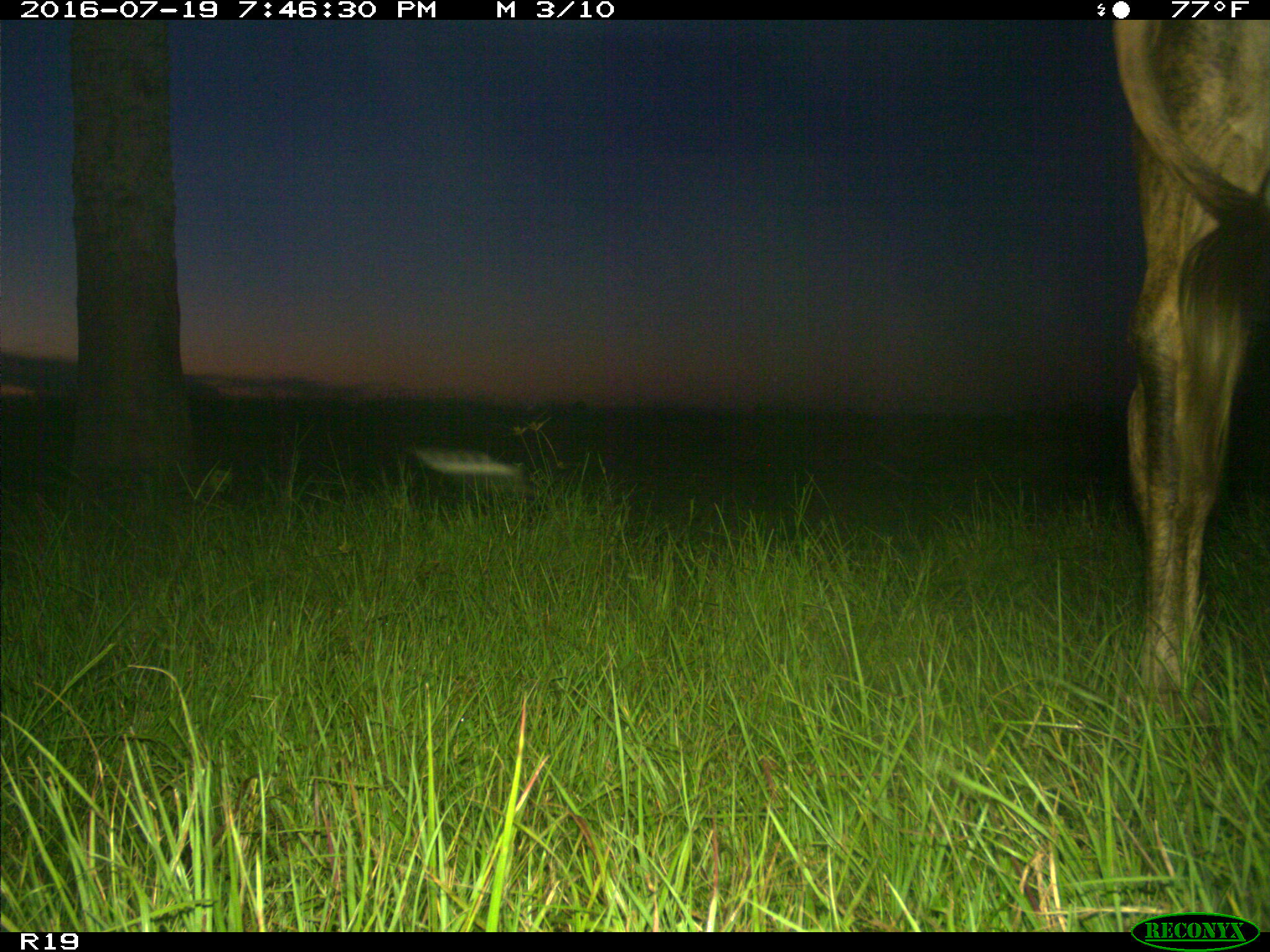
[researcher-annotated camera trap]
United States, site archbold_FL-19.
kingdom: Animalia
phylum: Chordata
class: Mammalia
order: Artiodactyla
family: Bovidae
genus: Bos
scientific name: Bos taurus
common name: domestic cow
Bos taurus (domestic cow).